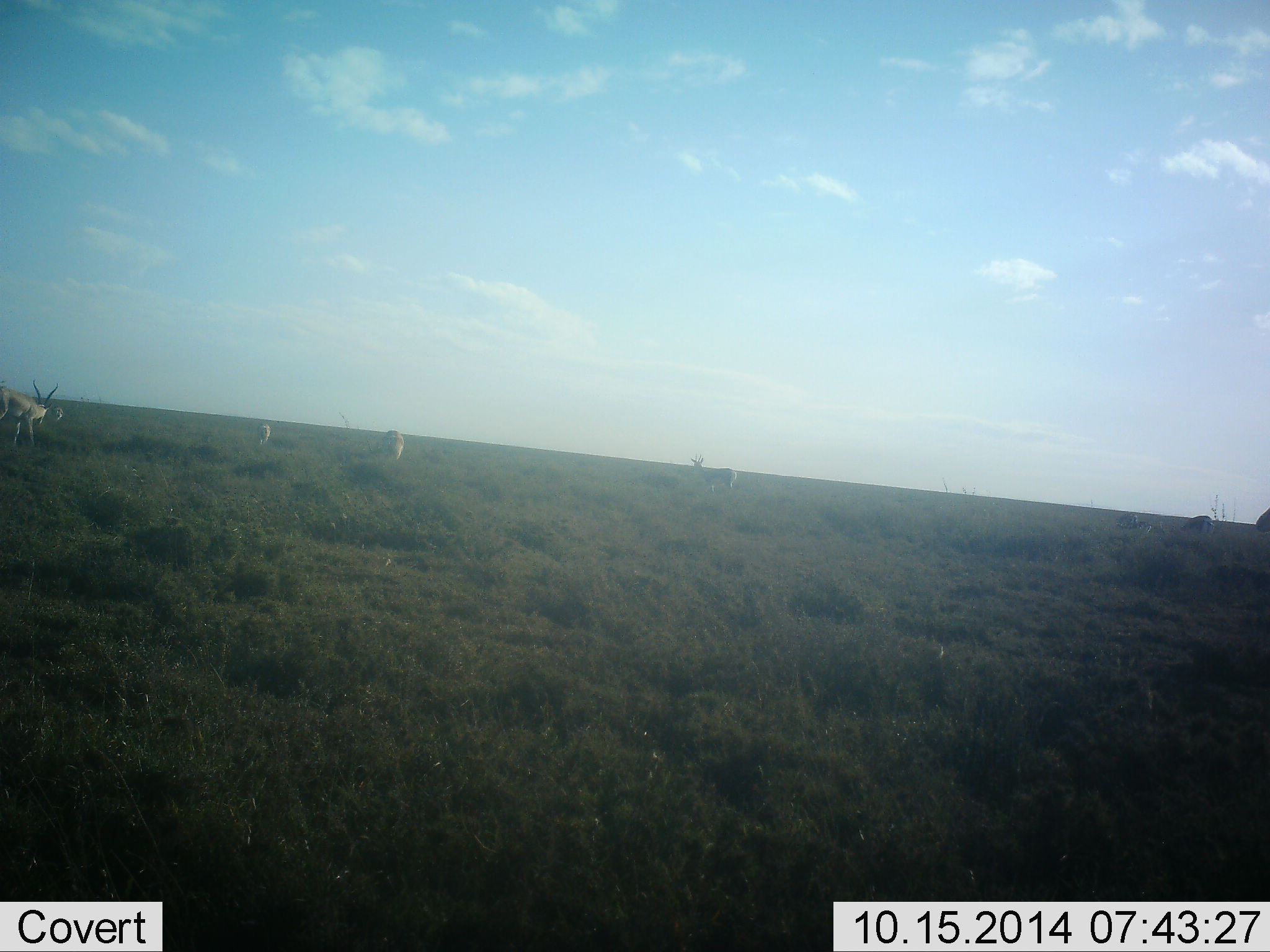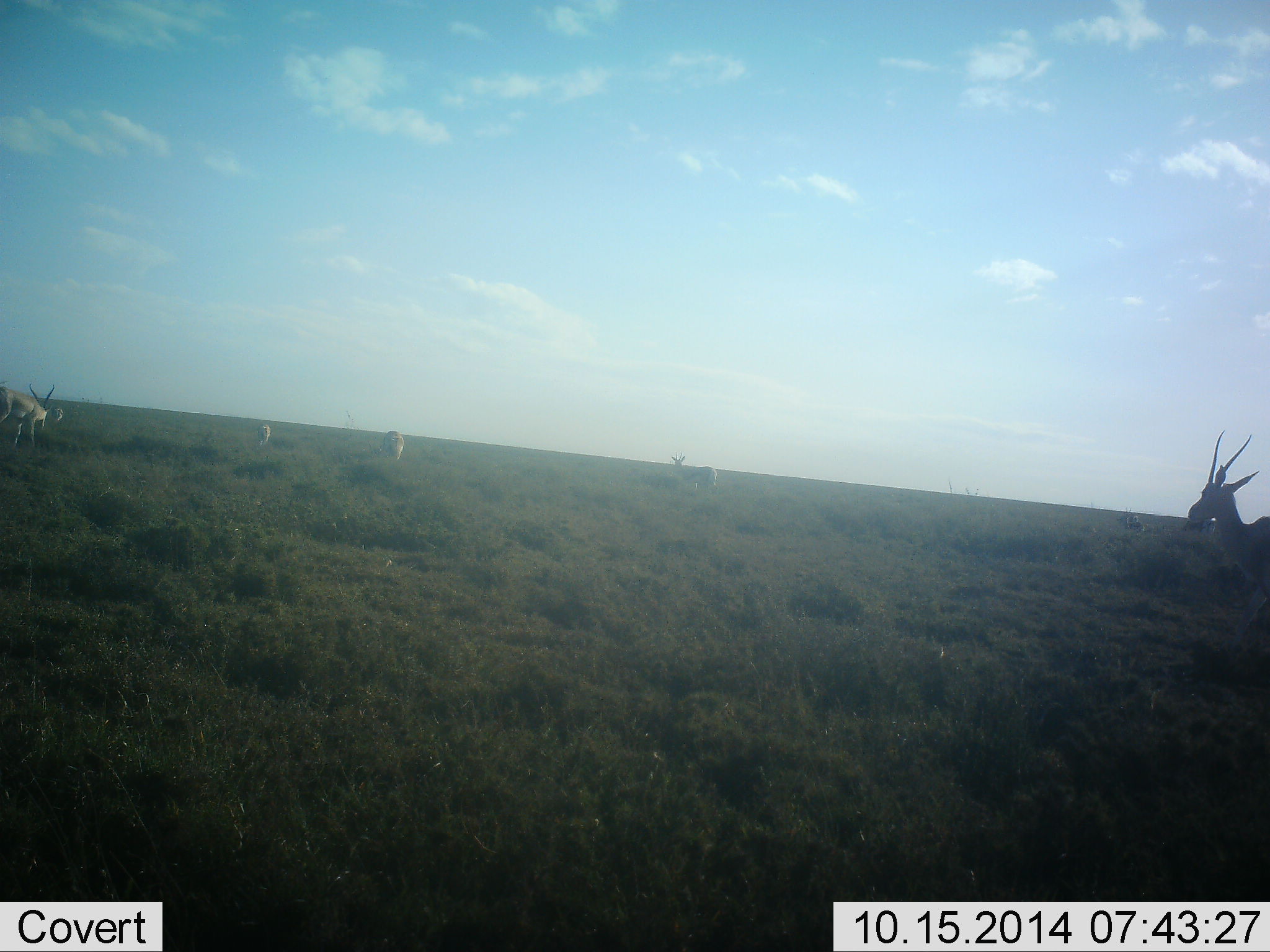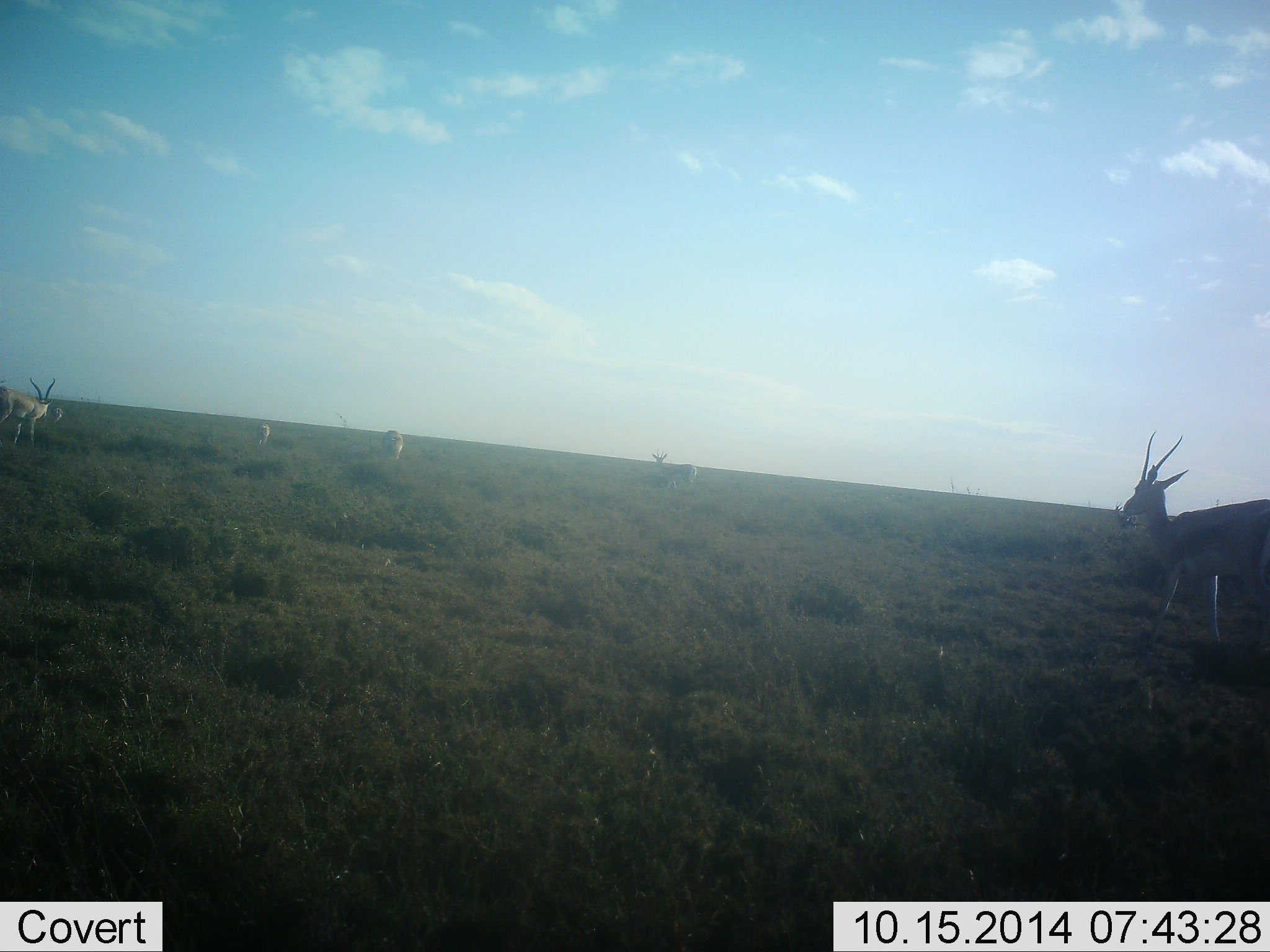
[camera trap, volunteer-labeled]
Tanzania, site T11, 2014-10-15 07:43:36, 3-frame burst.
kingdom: Animalia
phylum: Chordata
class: Mammalia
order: Artiodactyla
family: Bovidae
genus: Nanger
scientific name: Nanger granti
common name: grant's gazelle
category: gazellegrants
Gazellegrants (grant's gazelle) (Nanger granti), count 6. Behavior (volunteer vote fractions): standing 50%, resting 0%, moving 90%, interacting 0%. Young present (vote fraction): 0%. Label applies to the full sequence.